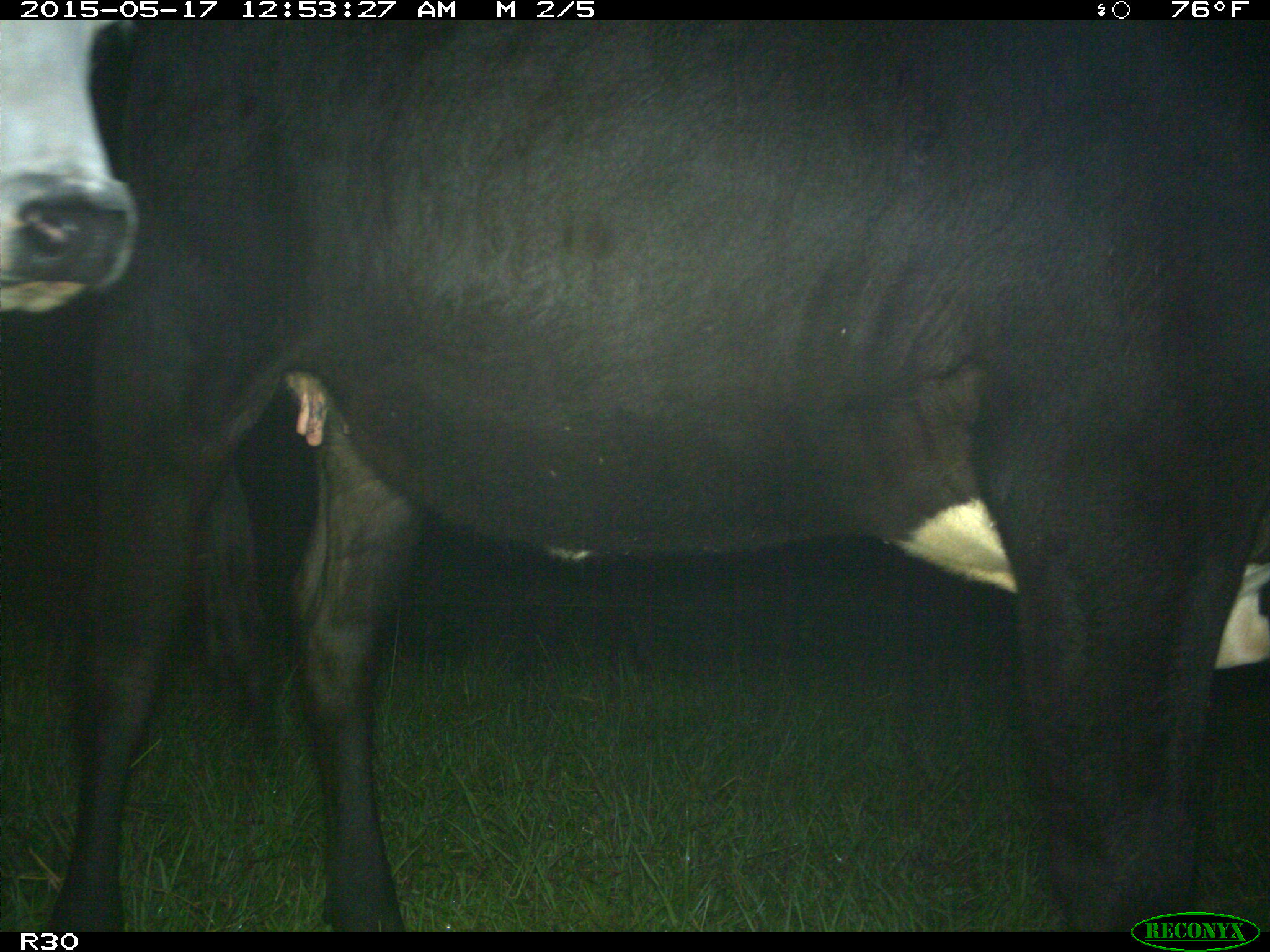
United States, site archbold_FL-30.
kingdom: Animalia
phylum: Chordata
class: Mammalia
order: Artiodactyla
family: Bovidae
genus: Bos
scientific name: Bos taurus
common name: domestic cow